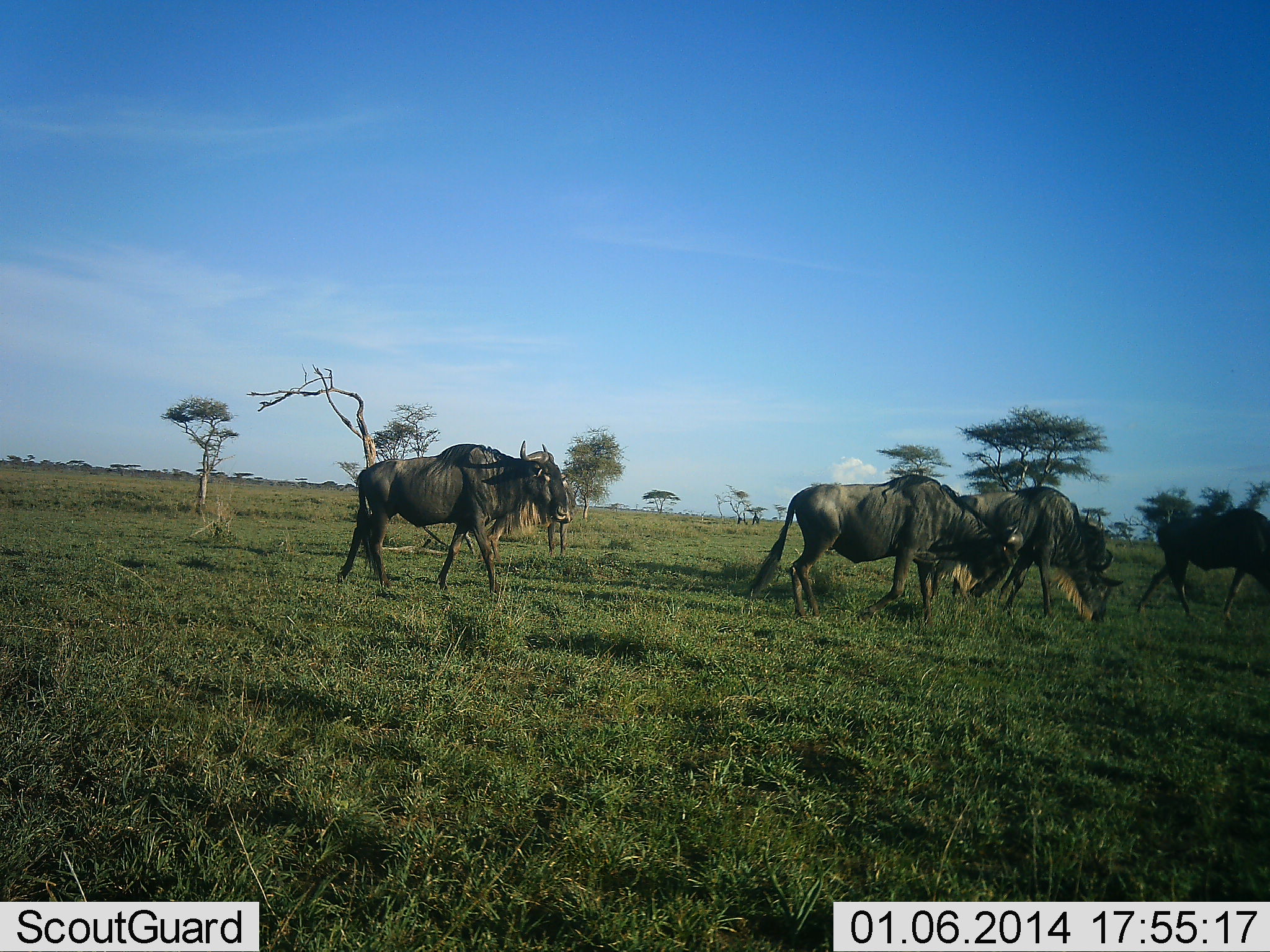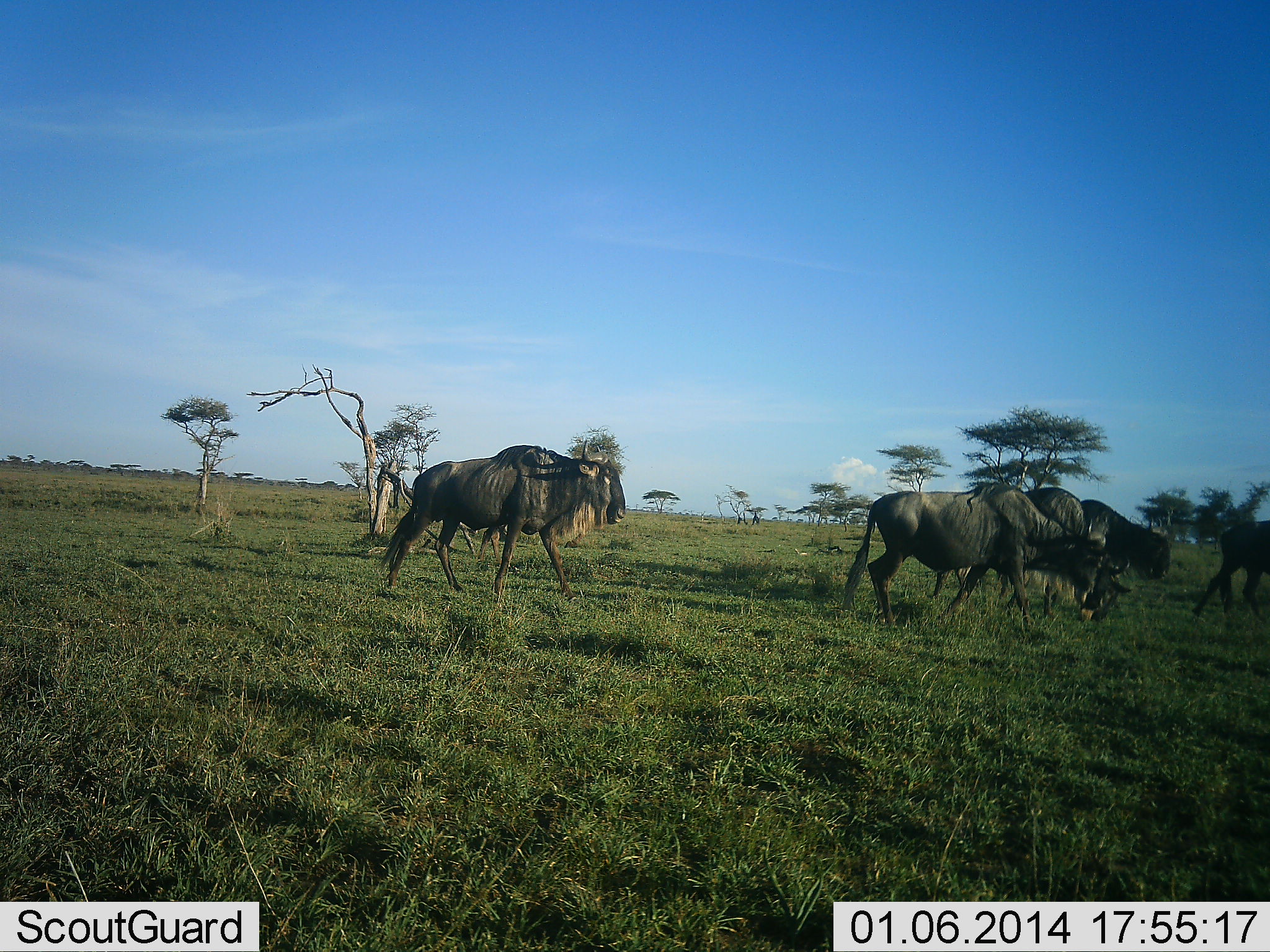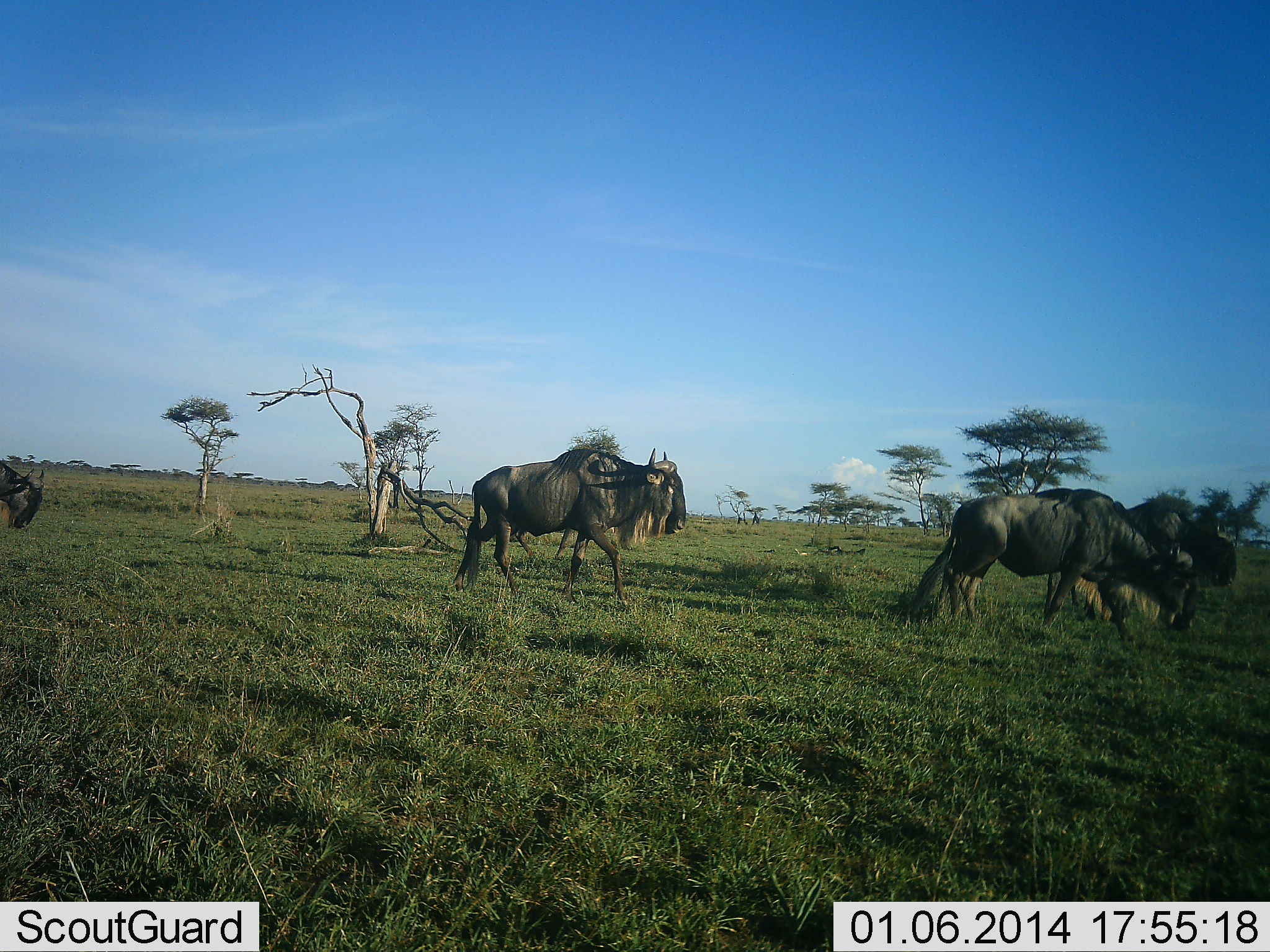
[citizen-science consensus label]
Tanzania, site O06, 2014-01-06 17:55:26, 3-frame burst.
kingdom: Animalia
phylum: Chordata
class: Mammalia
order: Artiodactyla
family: Bovidae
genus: Connochaetes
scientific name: Connochaetes taurinus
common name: blue wildebeest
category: wildebeest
Wildebeest (blue wildebeest) (Connochaetes taurinus), count 6. Behavior (volunteer vote fractions): standing 0%, resting 0%, moving 100%, interacting 0%. Young present (vote fraction): 0%. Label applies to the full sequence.